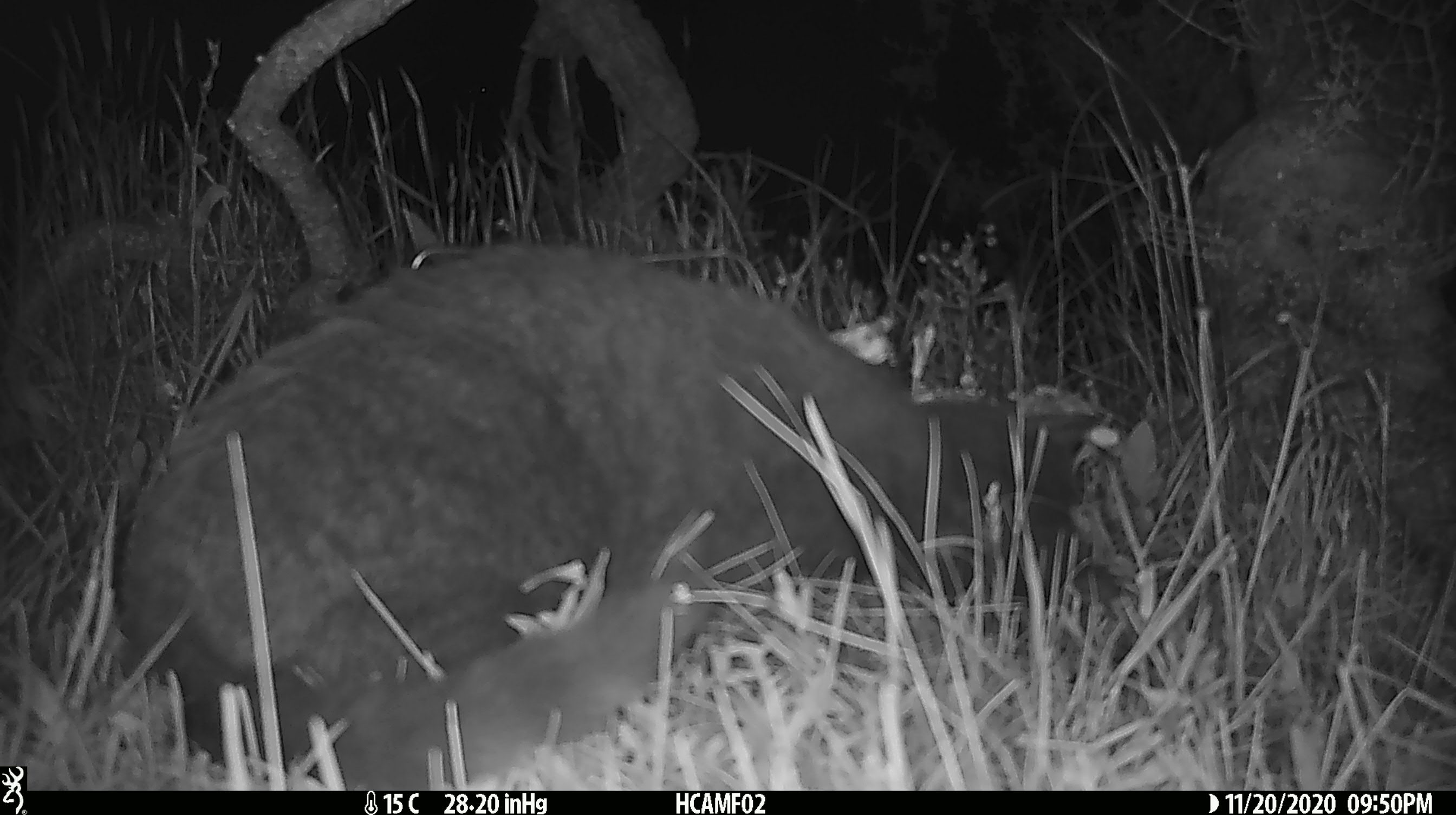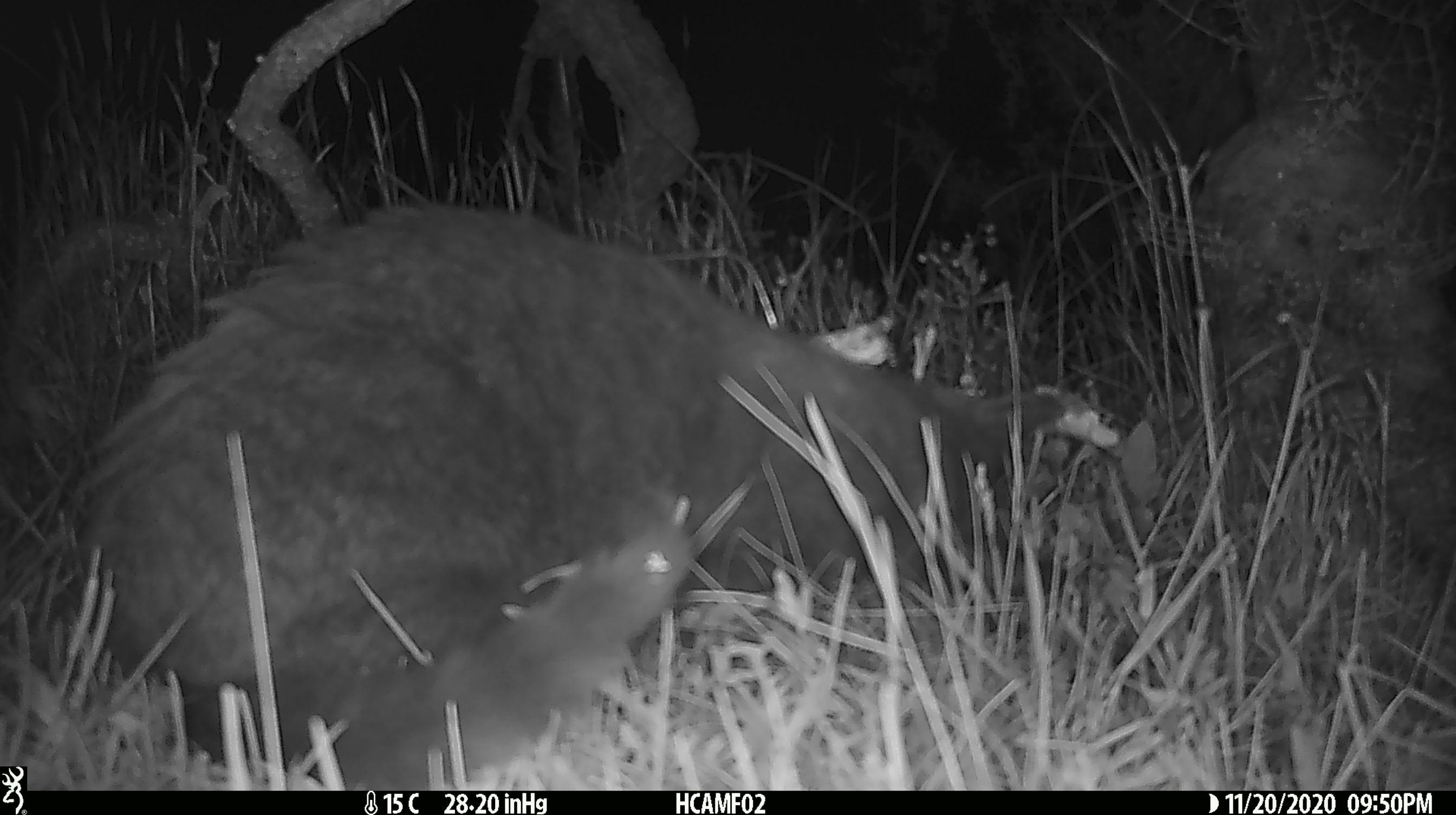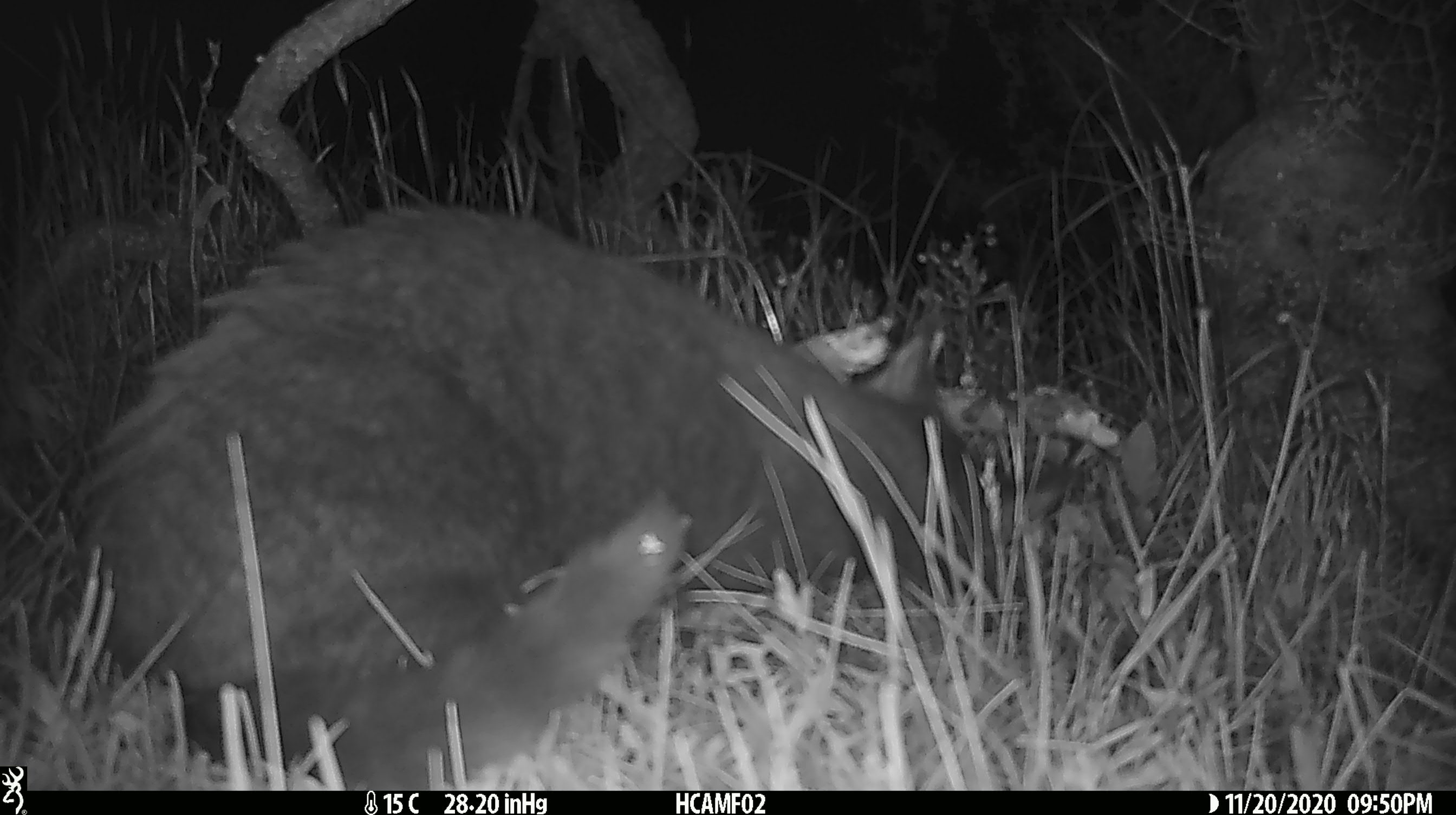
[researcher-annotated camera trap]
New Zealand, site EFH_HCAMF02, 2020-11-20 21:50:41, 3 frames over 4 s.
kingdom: Animalia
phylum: Chordata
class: Mammalia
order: Carnivora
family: Felidae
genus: Felis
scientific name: Felis catus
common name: domestic cat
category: cat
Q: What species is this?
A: Cat (domestic cat) (Felis catus).